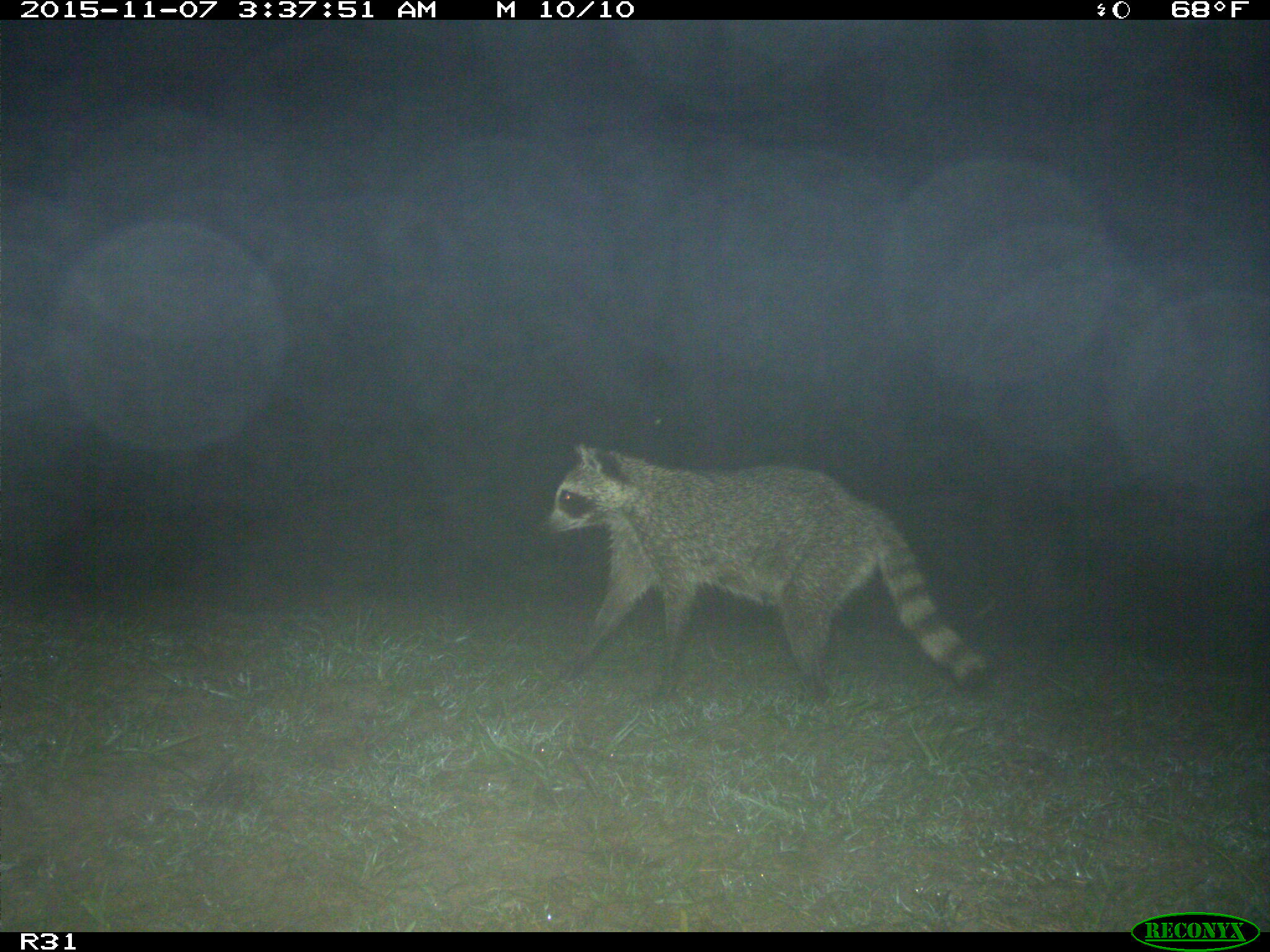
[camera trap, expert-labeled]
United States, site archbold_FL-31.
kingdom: Animalia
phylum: Chordata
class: Mammalia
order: Carnivora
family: Procyonidae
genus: Procyon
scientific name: Procyon lotor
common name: common raccoon